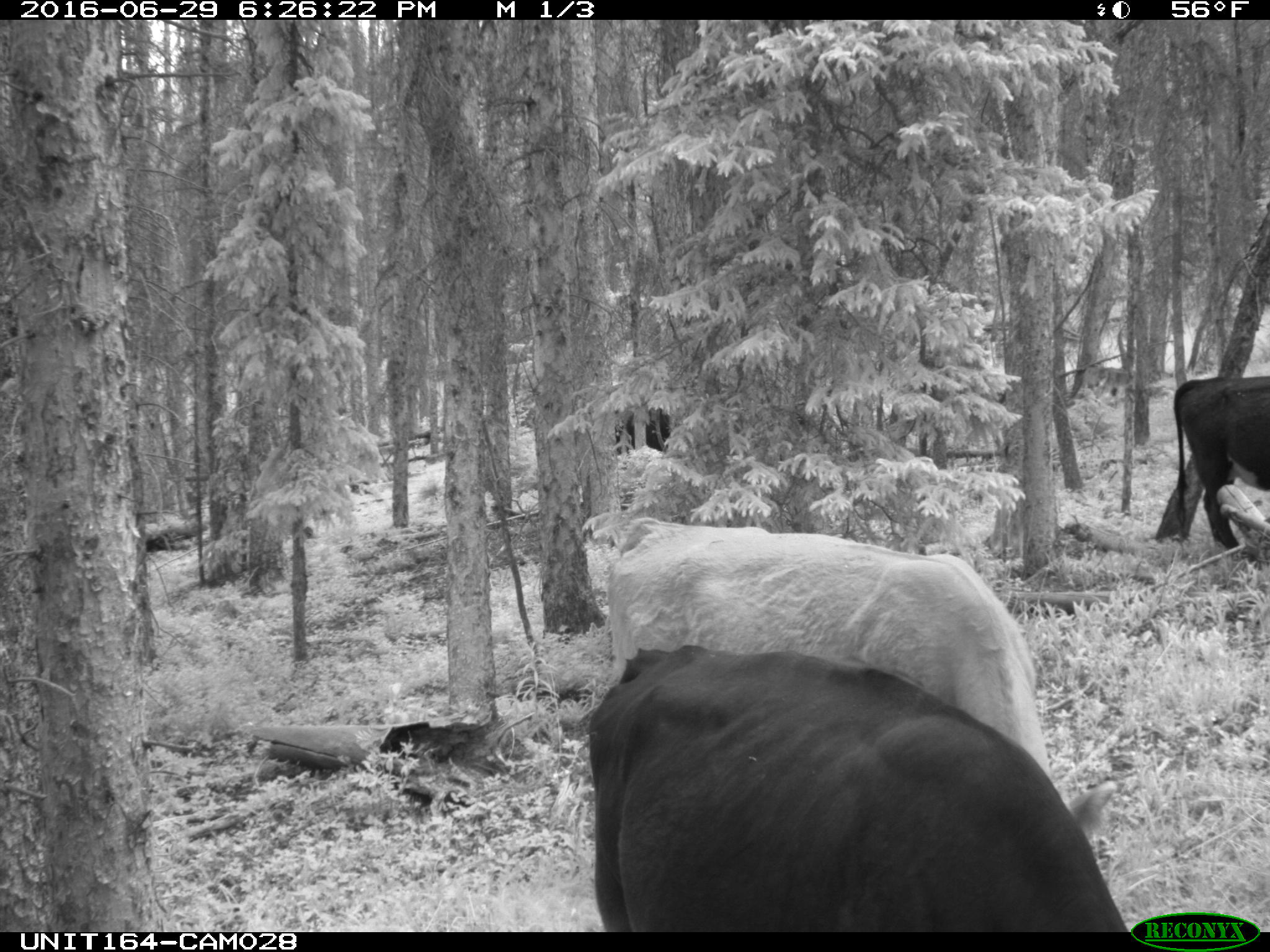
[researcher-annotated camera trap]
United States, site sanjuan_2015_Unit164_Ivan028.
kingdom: Animalia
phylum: Chordata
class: Mammalia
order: Artiodactyla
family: Bovidae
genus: Bos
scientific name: Bos taurus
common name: domestic cow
Bos taurus (domestic cow).